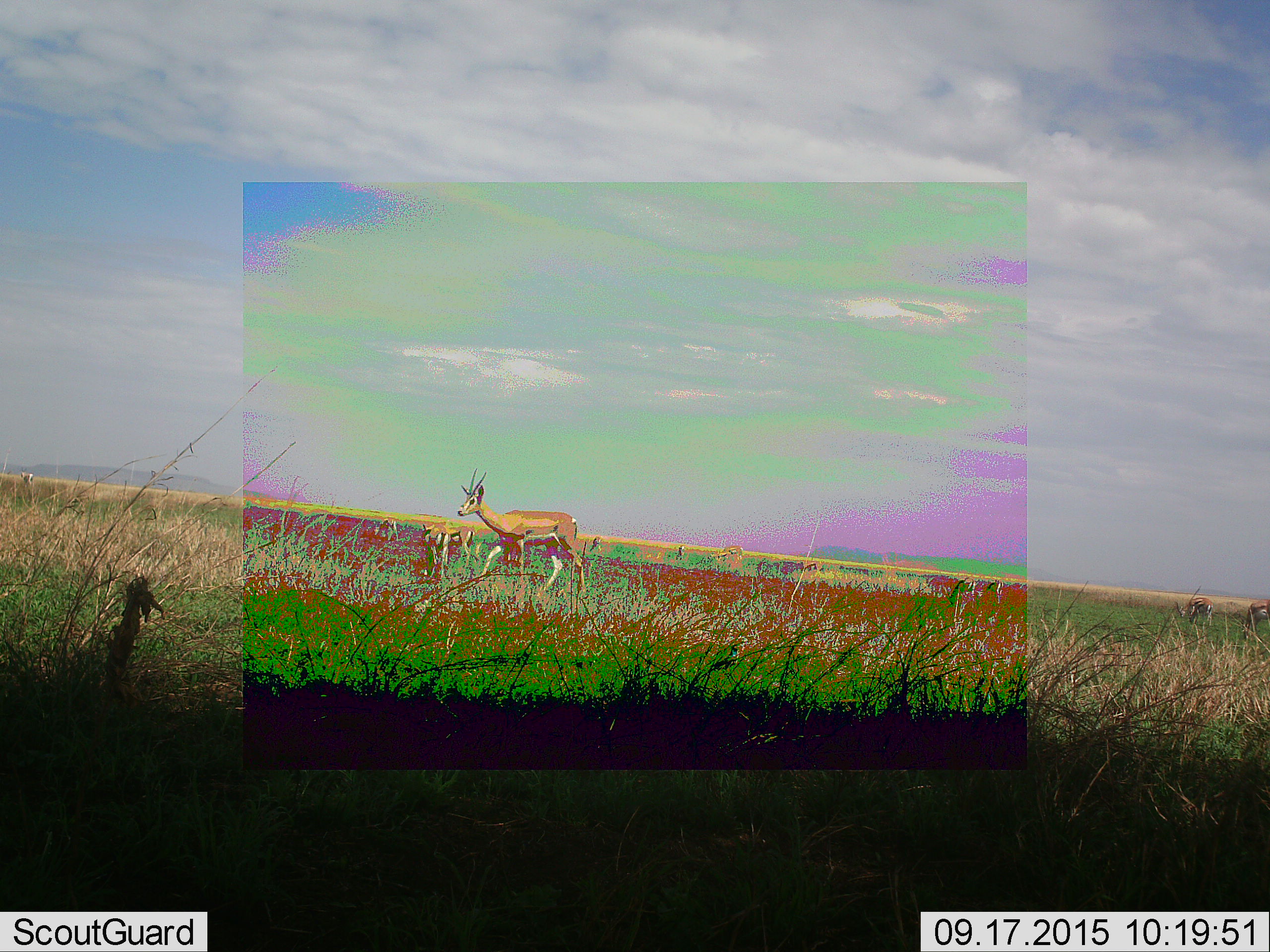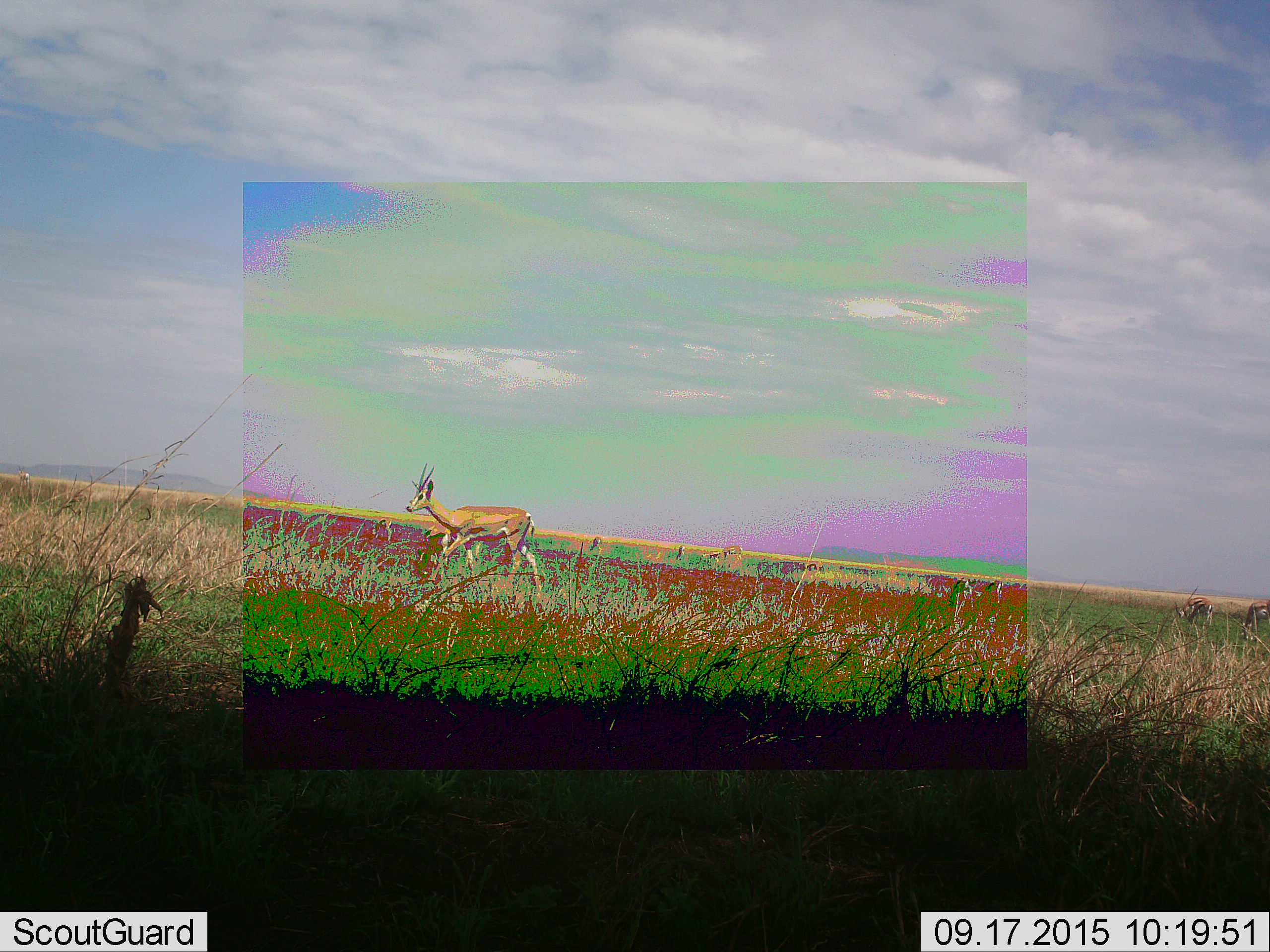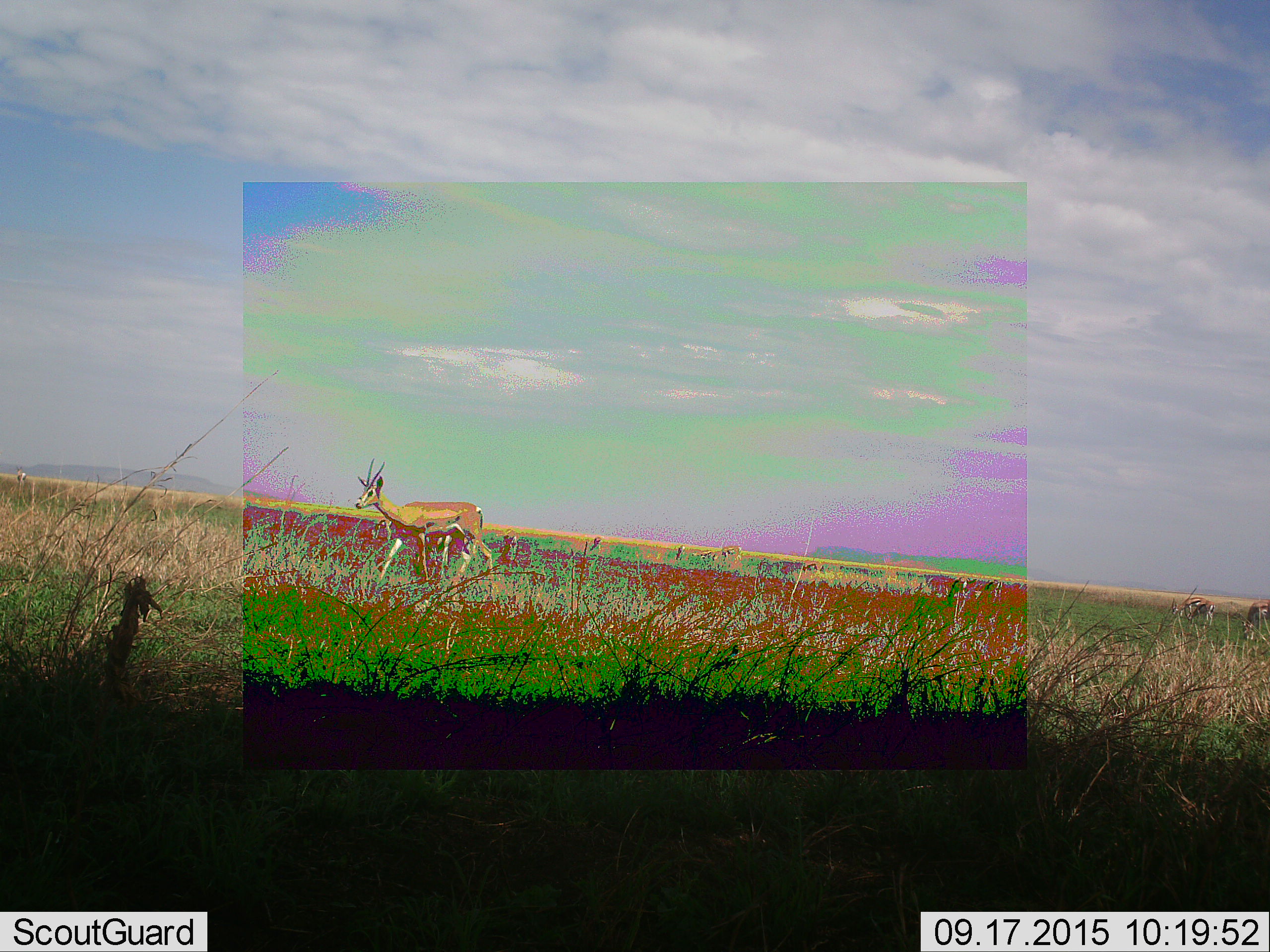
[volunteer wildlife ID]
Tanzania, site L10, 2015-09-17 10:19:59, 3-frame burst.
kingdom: Animalia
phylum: Chordata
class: Mammalia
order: Artiodactyla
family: Bovidae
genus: Eudorcas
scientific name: Eudorcas thomsonii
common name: thomson's gazelle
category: gazellethomsons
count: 11-50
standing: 86%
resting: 0%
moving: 57%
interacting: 0%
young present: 14%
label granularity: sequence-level